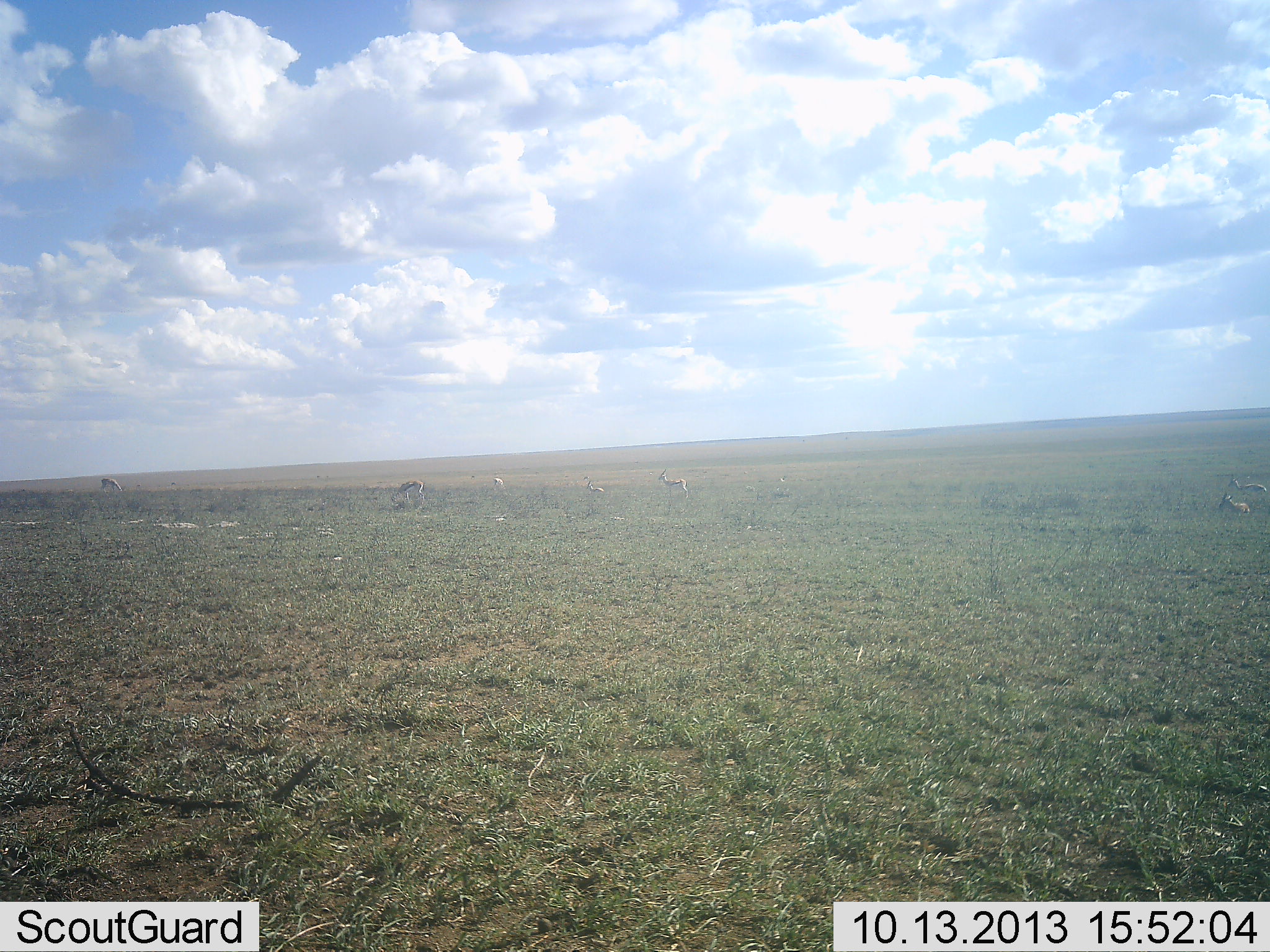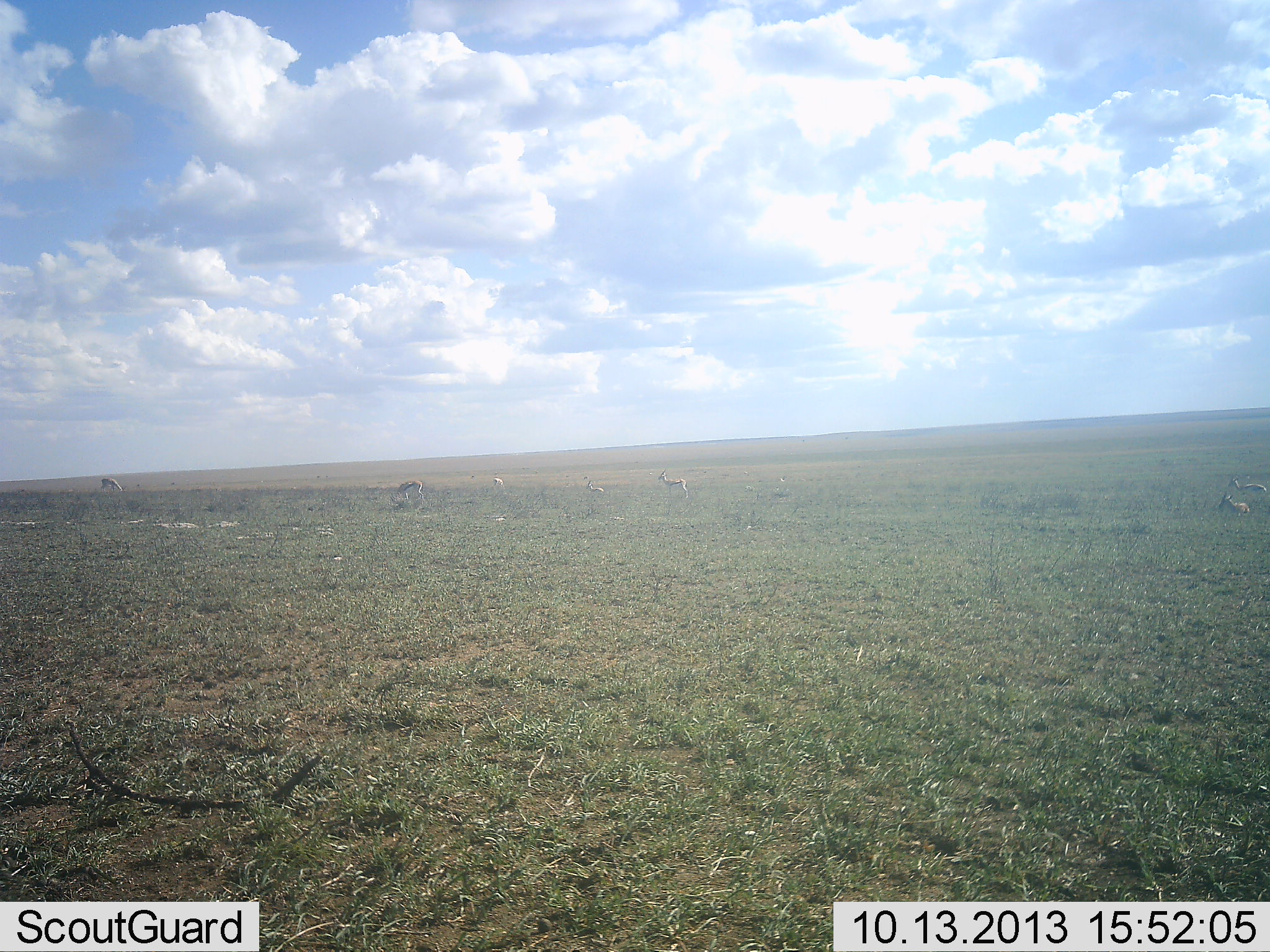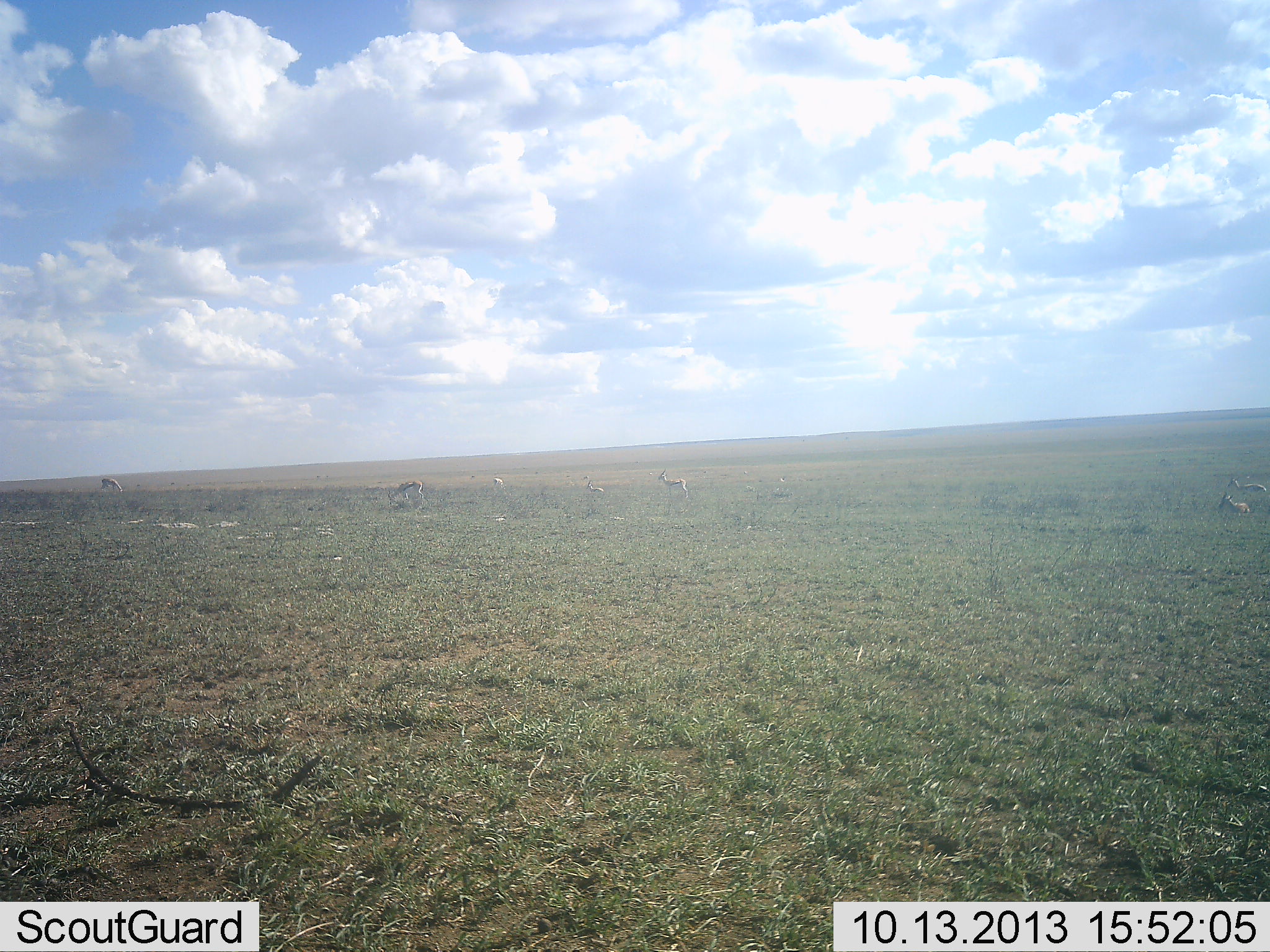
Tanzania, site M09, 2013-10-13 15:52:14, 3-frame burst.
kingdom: Animalia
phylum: Chordata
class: Mammalia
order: Artiodactyla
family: Bovidae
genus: Eudorcas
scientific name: Eudorcas thomsonii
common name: thomson's gazelle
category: gazellethomsons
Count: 7.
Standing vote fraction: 67%.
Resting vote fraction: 78%.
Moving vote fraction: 11%.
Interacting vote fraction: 0%.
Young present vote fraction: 0%.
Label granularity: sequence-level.